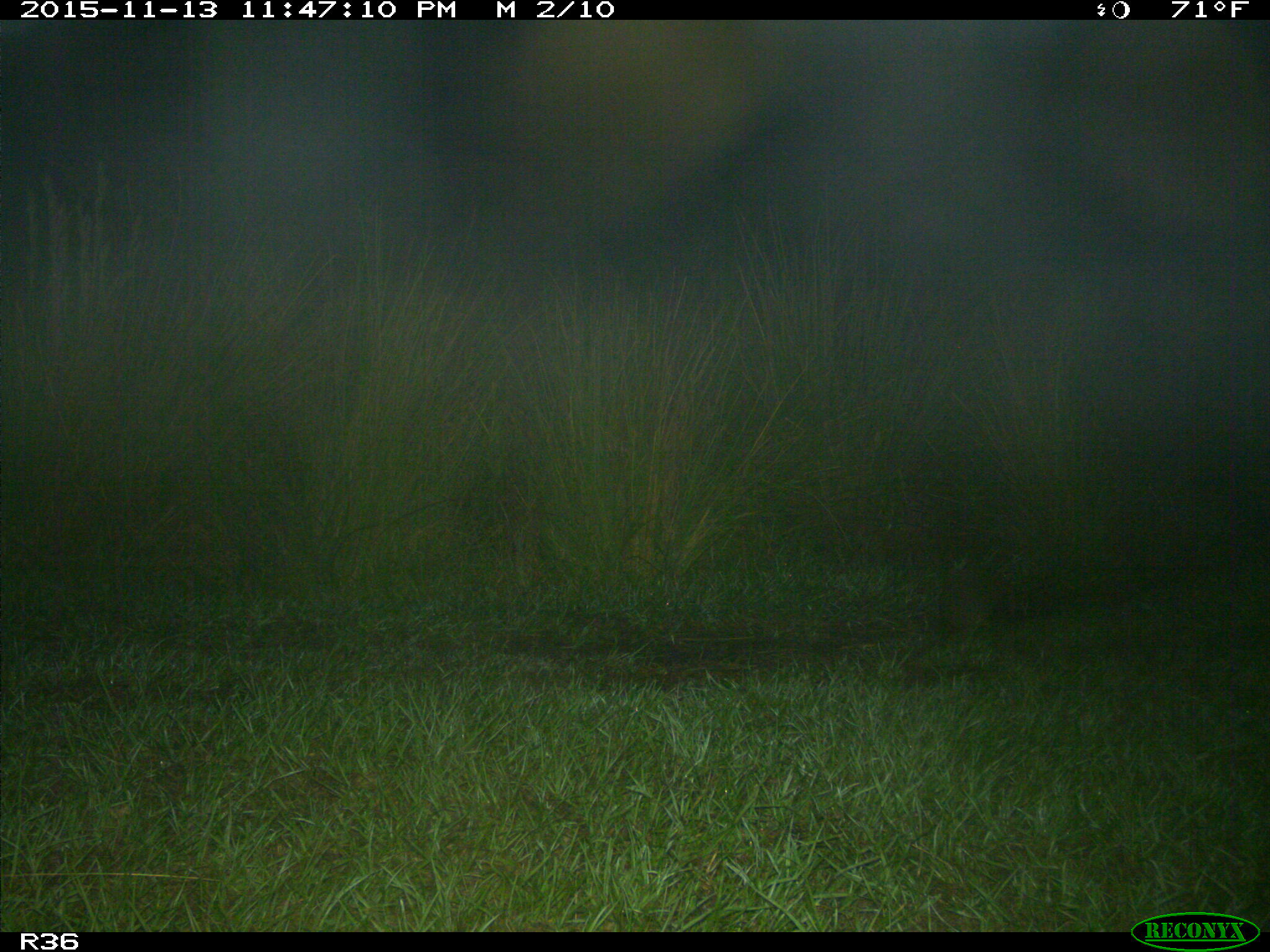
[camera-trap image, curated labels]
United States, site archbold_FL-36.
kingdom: Animalia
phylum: Chordata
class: Mammalia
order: Cingulata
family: Dasypodidae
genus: Dasypus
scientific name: Dasypus novemcinctus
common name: nine-banded armadillo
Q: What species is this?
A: Dasypus novemcinctus (nine-banded armadillo).